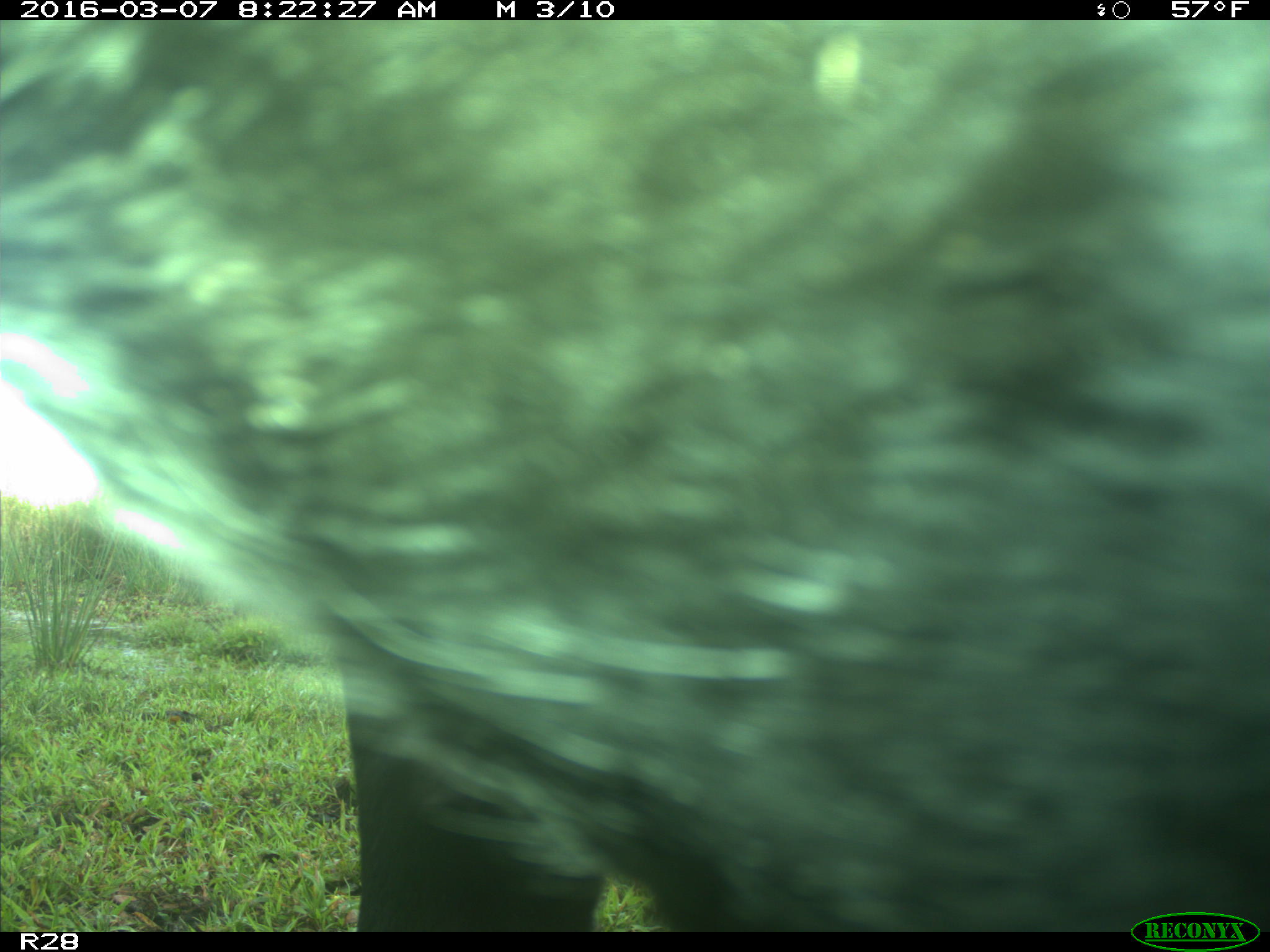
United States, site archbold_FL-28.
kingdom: Animalia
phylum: Chordata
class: Mammalia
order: Artiodactyla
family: Bovidae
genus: Bos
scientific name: Bos taurus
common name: domestic cow